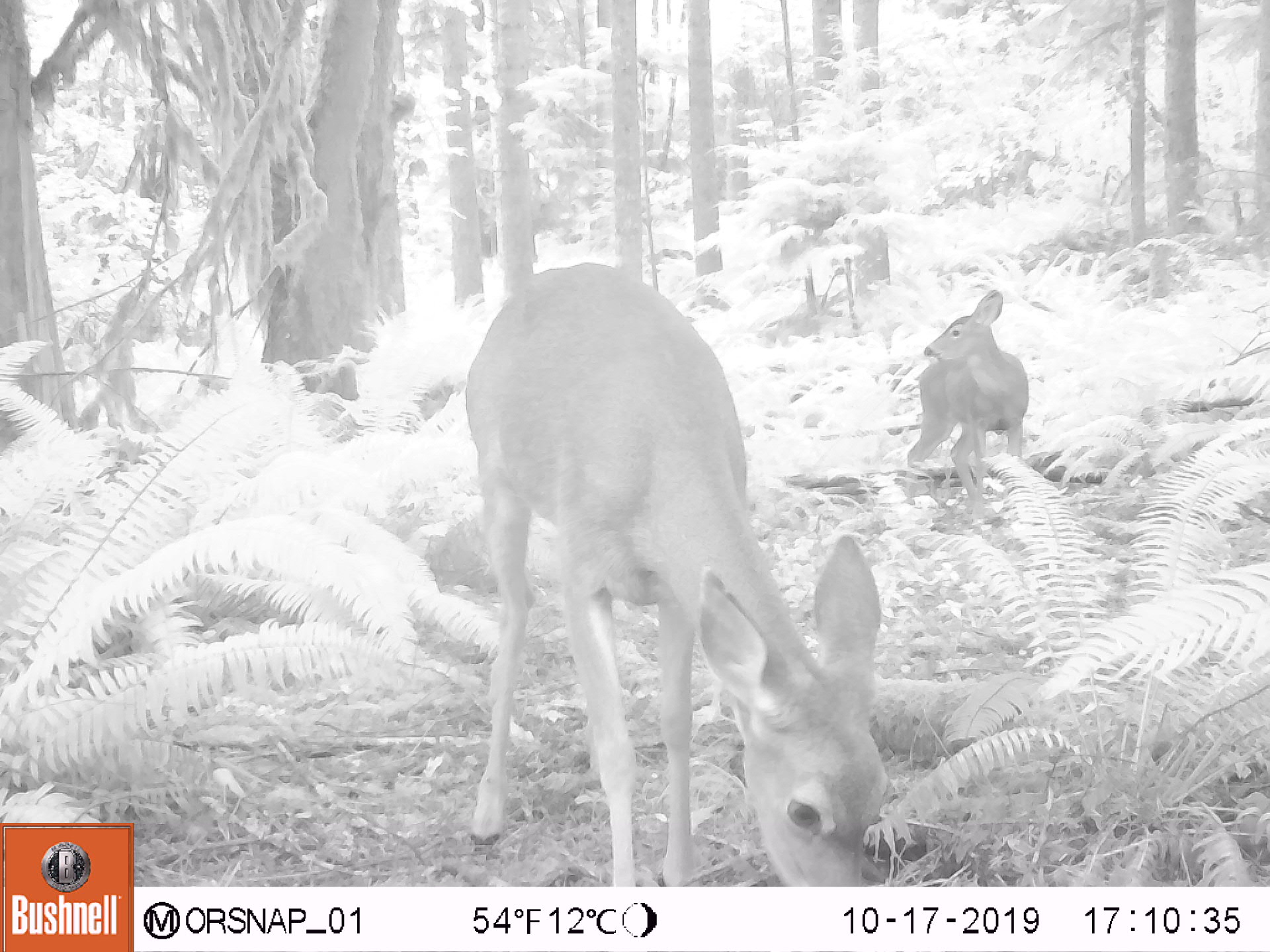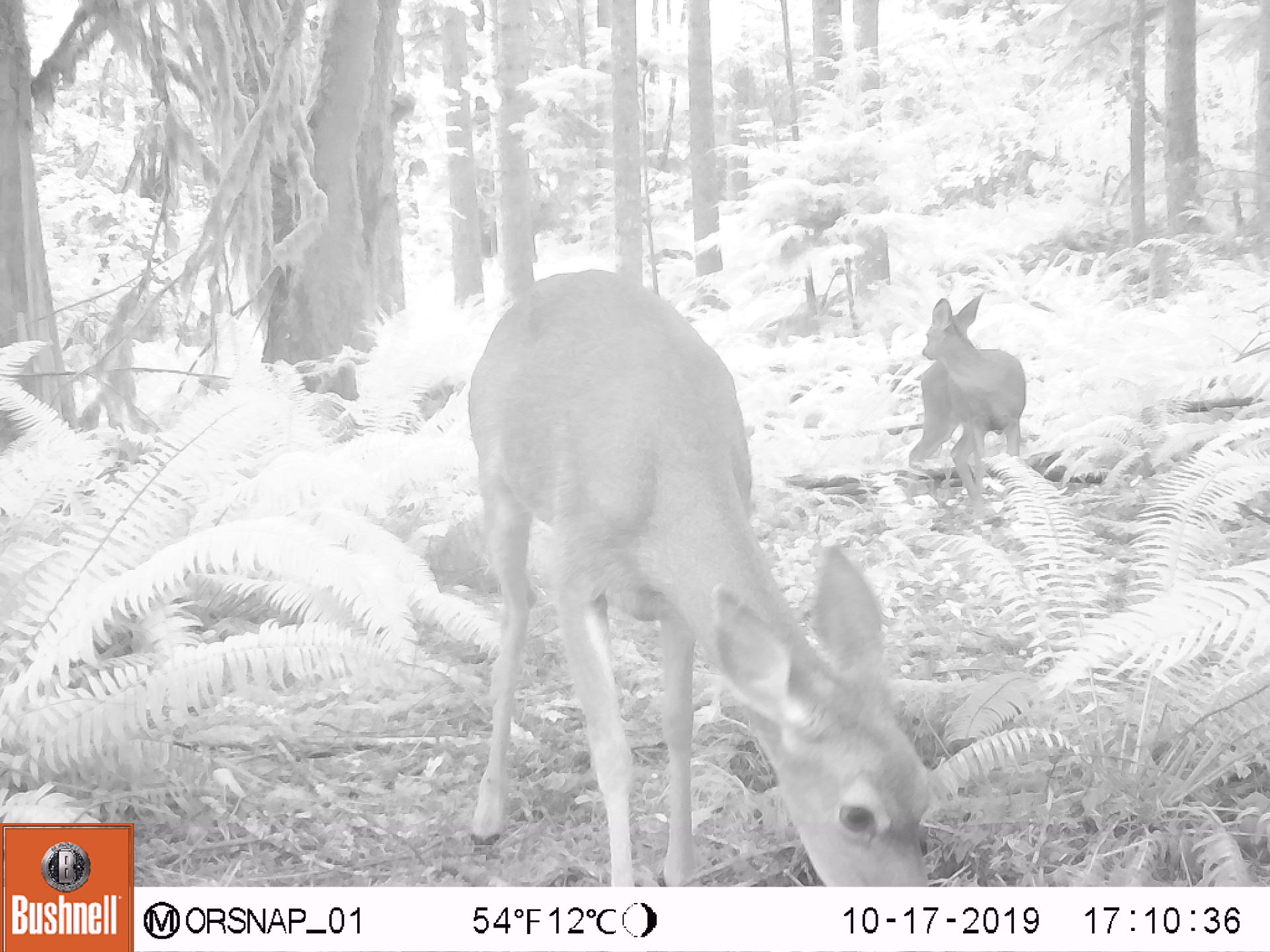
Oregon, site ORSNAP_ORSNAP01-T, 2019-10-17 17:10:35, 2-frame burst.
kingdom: Animalia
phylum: Chordata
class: Aves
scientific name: Aves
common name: bird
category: other bird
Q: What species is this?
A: Other bird (bird) (Aves).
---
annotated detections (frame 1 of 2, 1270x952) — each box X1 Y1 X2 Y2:
other bird: 437 257 906 881; 865 287 1042 495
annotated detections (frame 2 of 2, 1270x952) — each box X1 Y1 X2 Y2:
other bird: 390 264 939 884; 871 283 1045 497